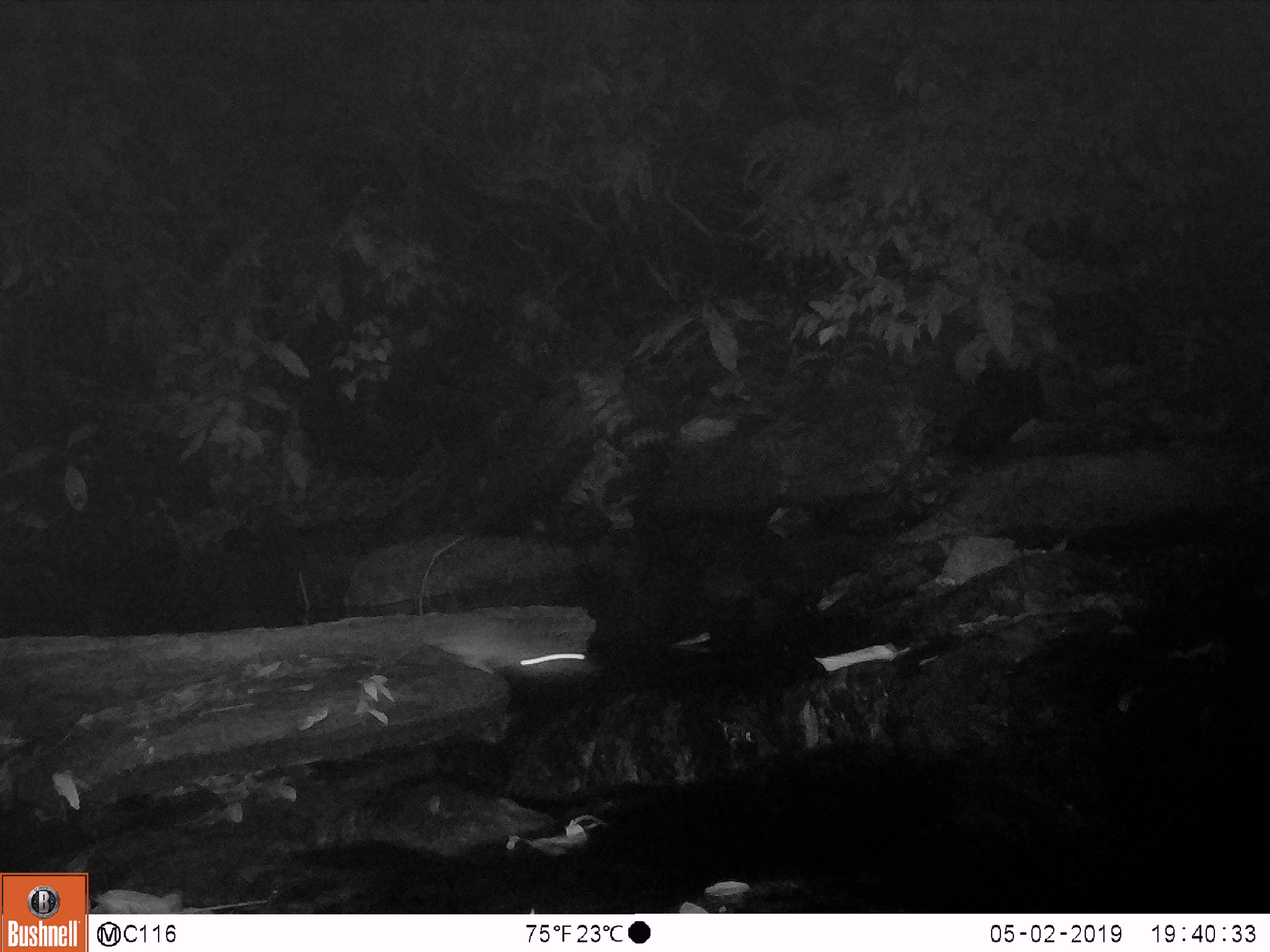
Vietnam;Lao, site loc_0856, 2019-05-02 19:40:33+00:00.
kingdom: Animalia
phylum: Chordata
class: Mammalia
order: Rodentia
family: Muridae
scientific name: Muridae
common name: old-world mice and rats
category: unidentified murid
Unidentified murid (old-world mice and rats) (Muridae). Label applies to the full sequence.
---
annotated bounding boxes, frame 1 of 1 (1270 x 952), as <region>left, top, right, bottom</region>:
unidentified murid: <region>429, 625, 602, 679</region>